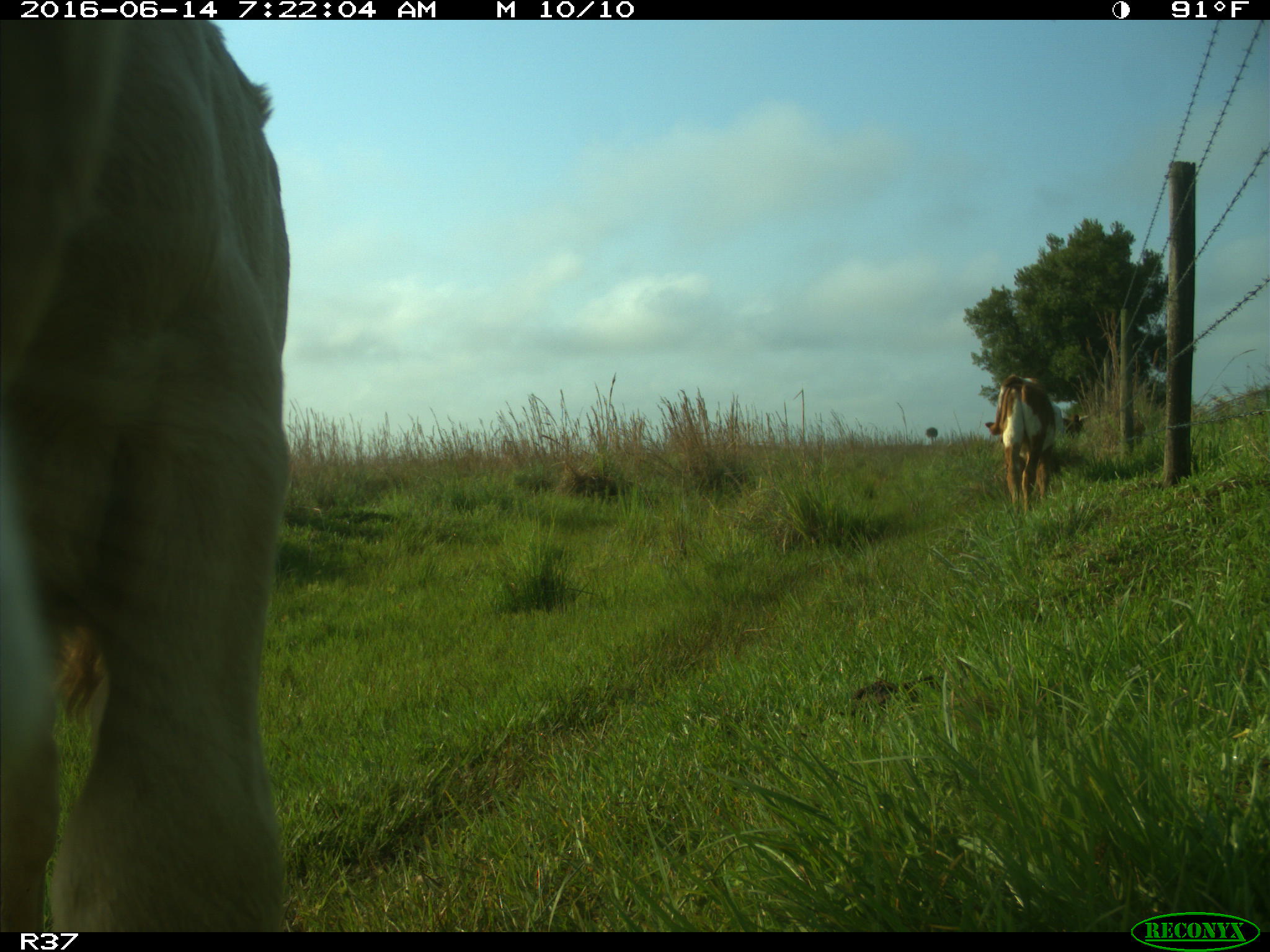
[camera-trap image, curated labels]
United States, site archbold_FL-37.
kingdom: Animalia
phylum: Chordata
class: Mammalia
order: Artiodactyla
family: Bovidae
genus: Bos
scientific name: Bos taurus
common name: domestic cow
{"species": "Bos taurus (domestic cow)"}